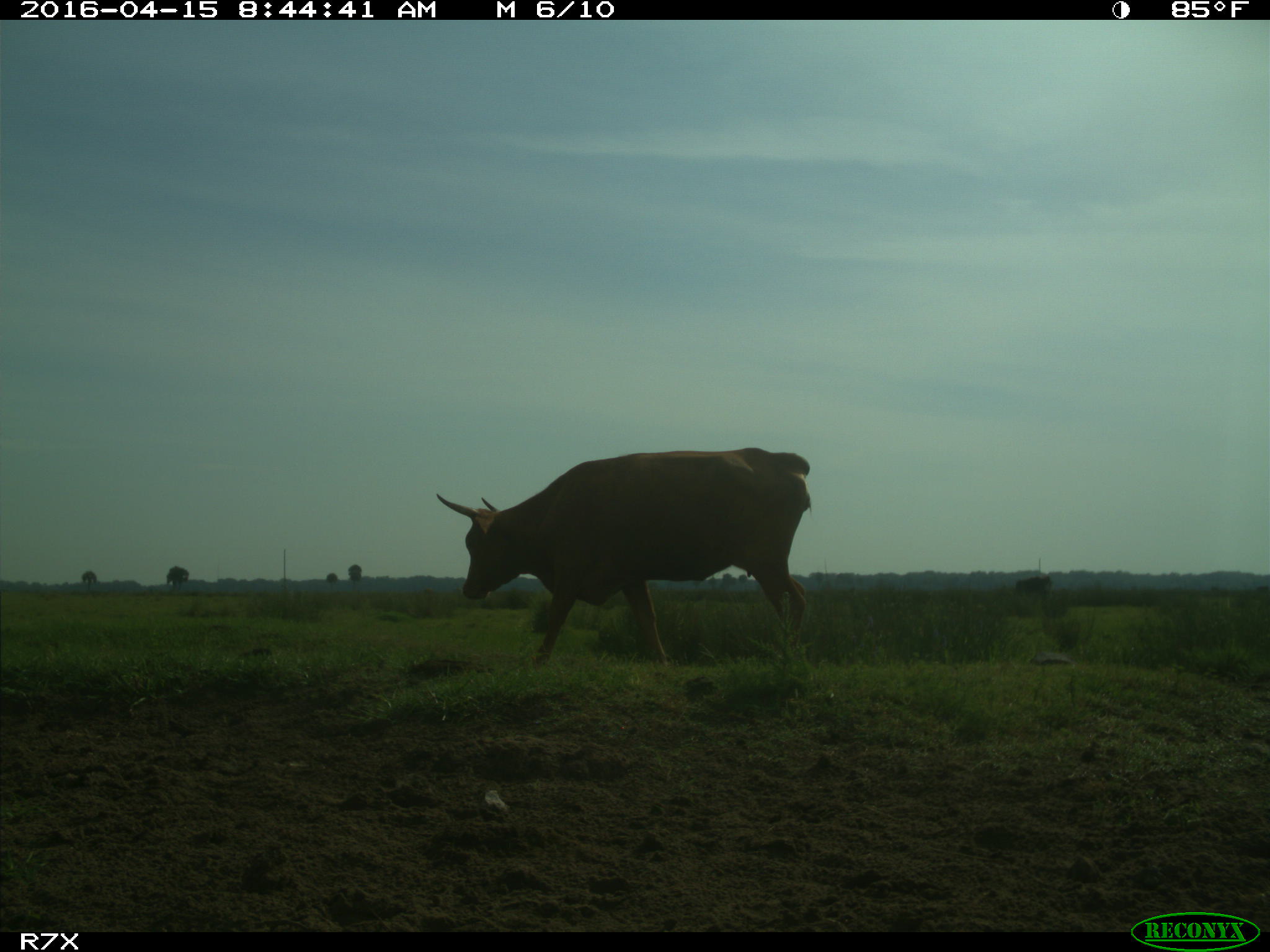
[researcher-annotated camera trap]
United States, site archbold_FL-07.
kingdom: Animalia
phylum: Chordata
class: Mammalia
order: Artiodactyla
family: Bovidae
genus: Bos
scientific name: Bos taurus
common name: domestic cow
Bos taurus (domestic cow).